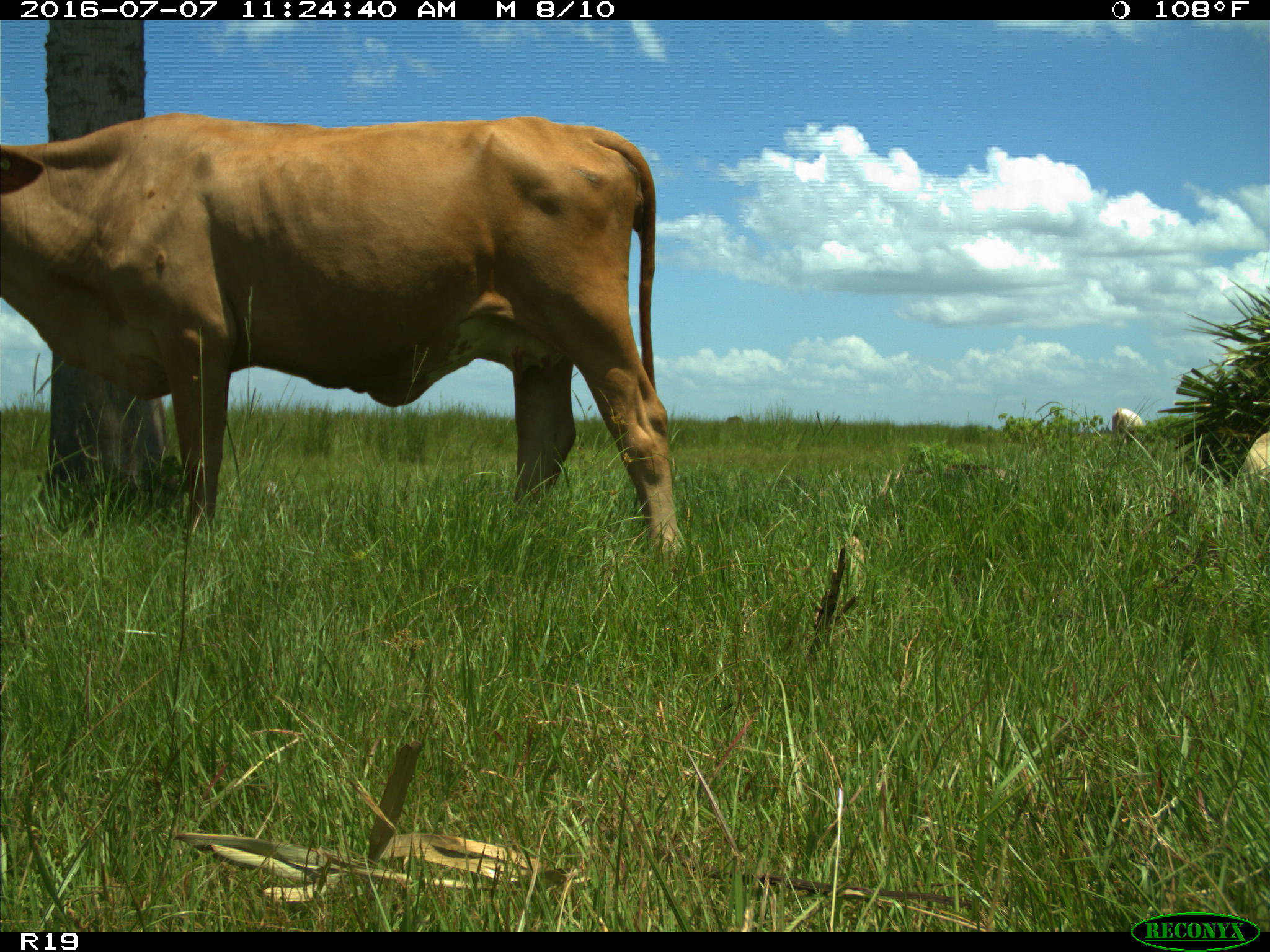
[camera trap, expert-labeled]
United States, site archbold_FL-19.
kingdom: Animalia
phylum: Chordata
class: Mammalia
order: Artiodactyla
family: Bovidae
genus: Bos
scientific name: Bos taurus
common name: domestic cow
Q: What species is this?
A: Bos taurus (domestic cow).